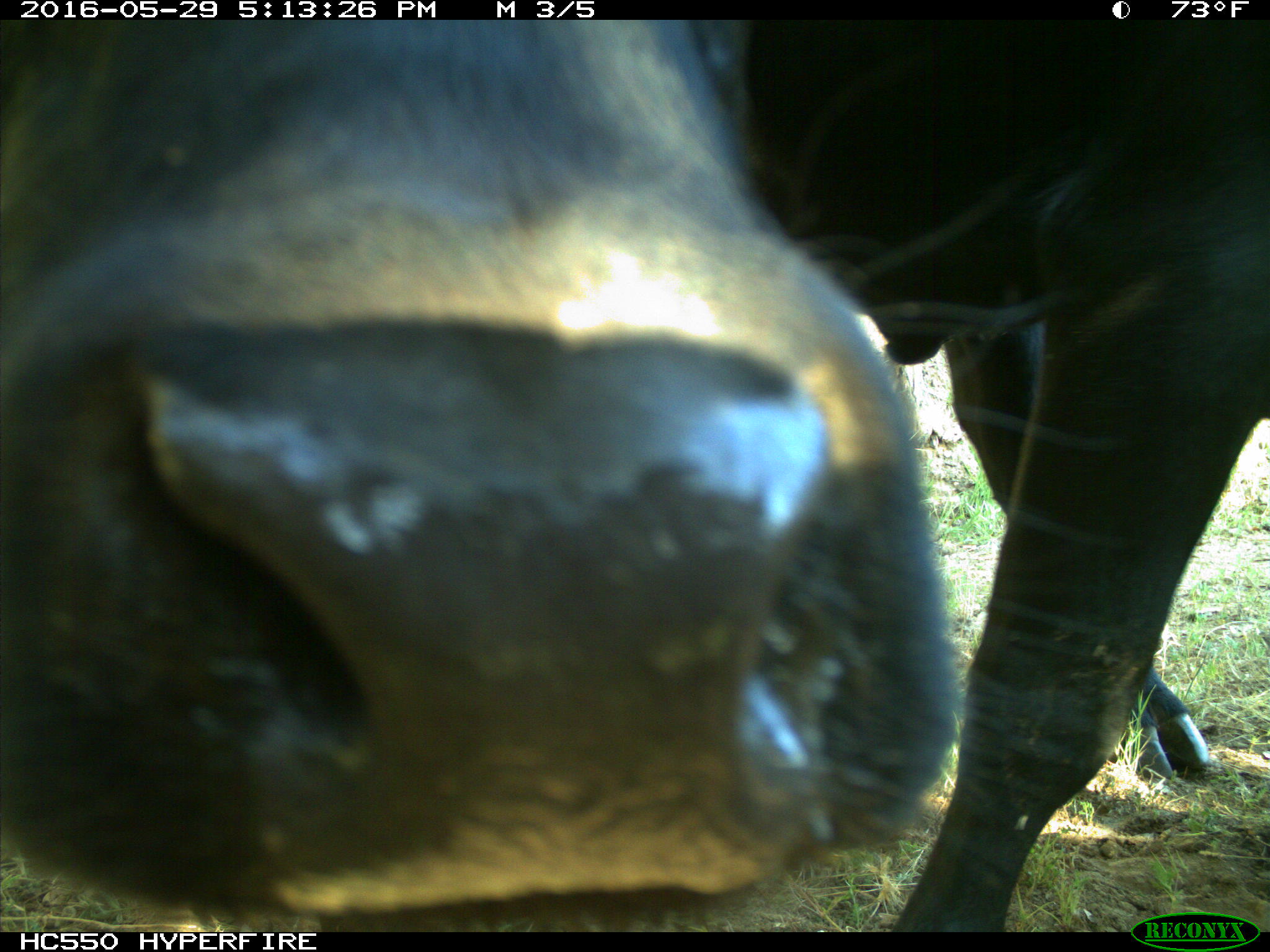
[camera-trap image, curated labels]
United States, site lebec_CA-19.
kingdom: Animalia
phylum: Chordata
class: Mammalia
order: Artiodactyla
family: Bovidae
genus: Bos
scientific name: Bos taurus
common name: domestic cow